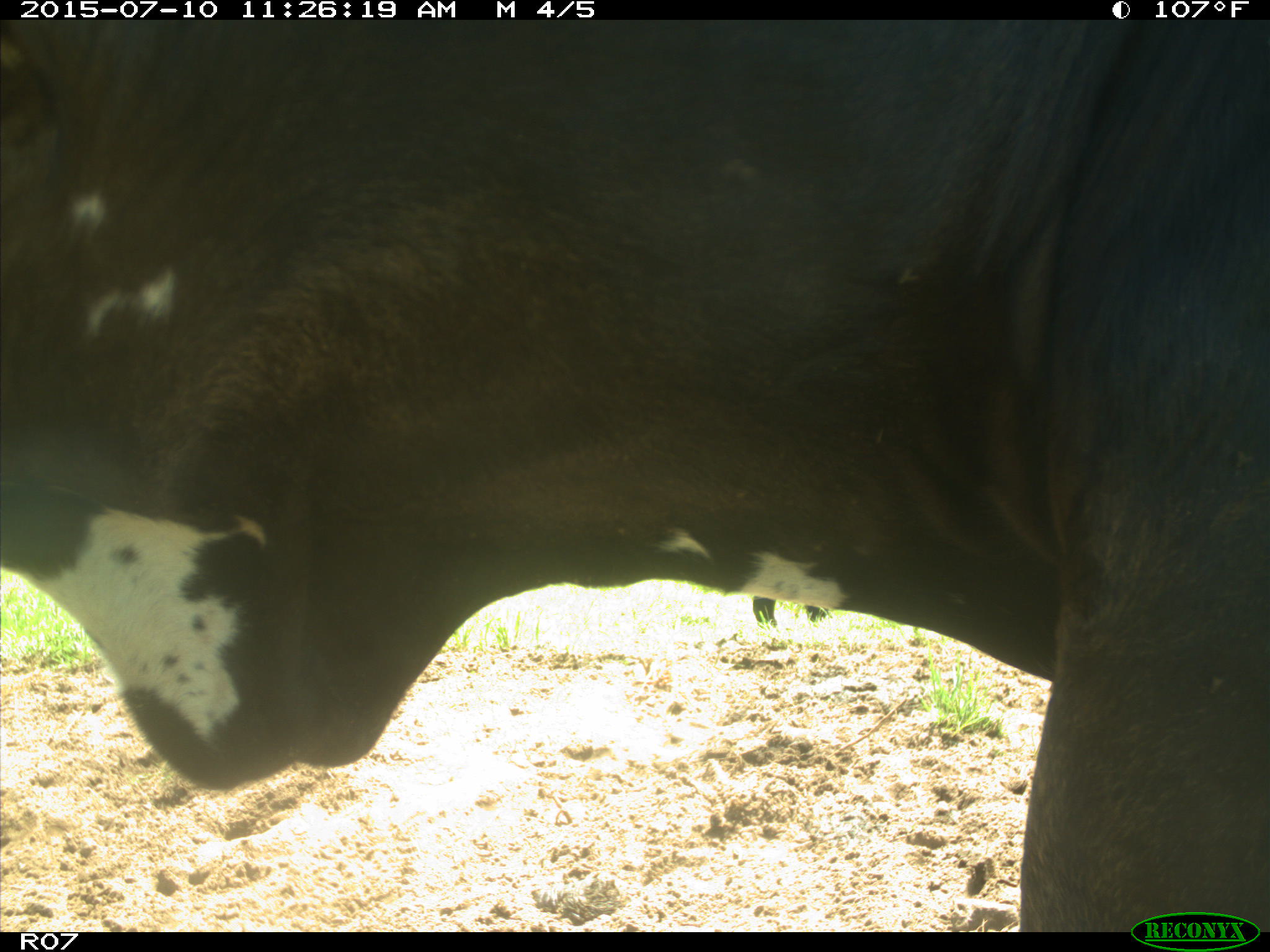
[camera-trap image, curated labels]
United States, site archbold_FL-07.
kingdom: Animalia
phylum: Chordata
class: Mammalia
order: Artiodactyla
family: Bovidae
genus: Bos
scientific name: Bos taurus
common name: domestic cow